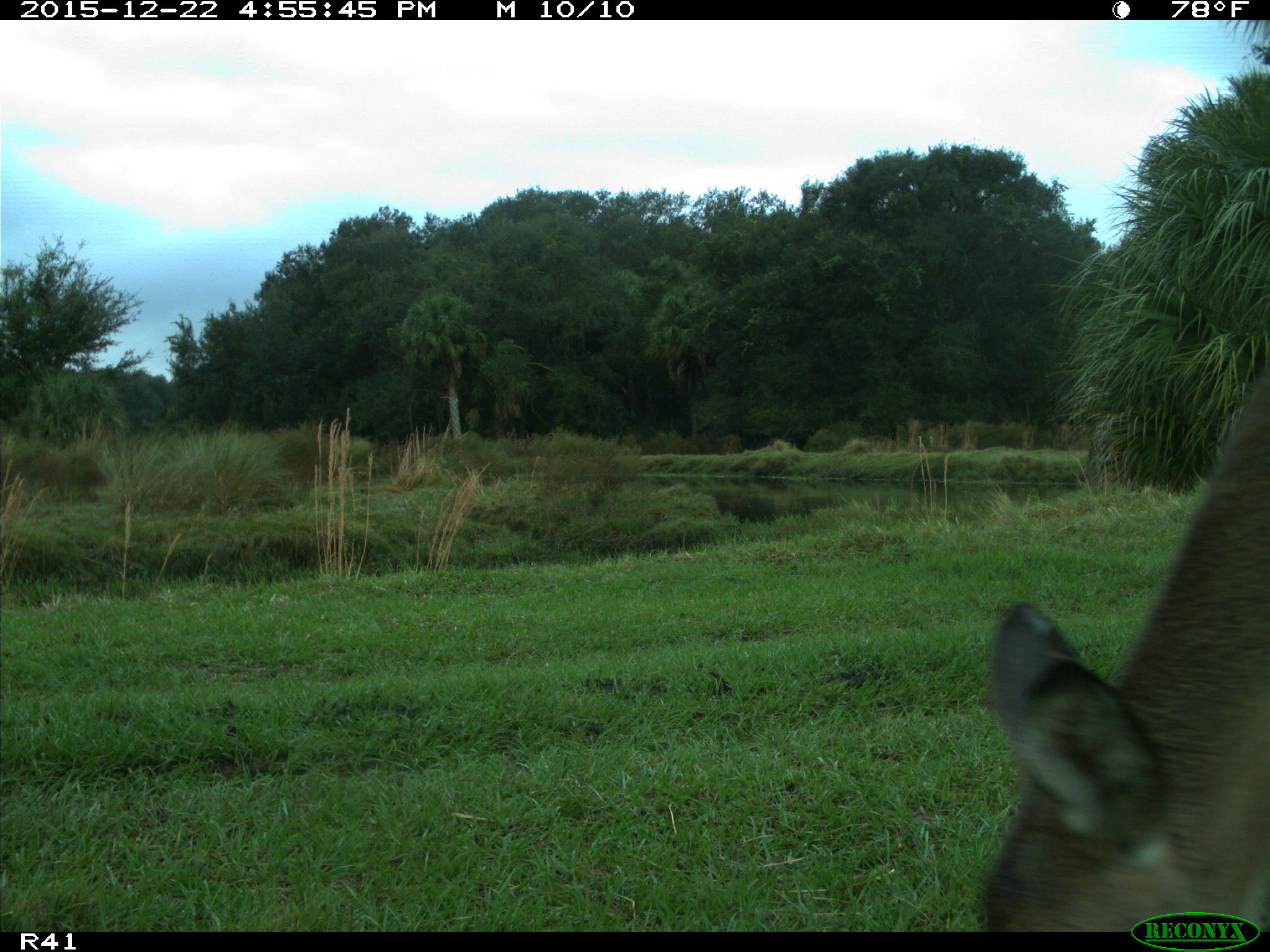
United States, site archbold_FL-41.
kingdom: Animalia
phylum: Chordata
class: Mammalia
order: Artiodactyla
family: Cervidae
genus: Odocoileus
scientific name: Odocoileus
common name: deer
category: unidentified deer